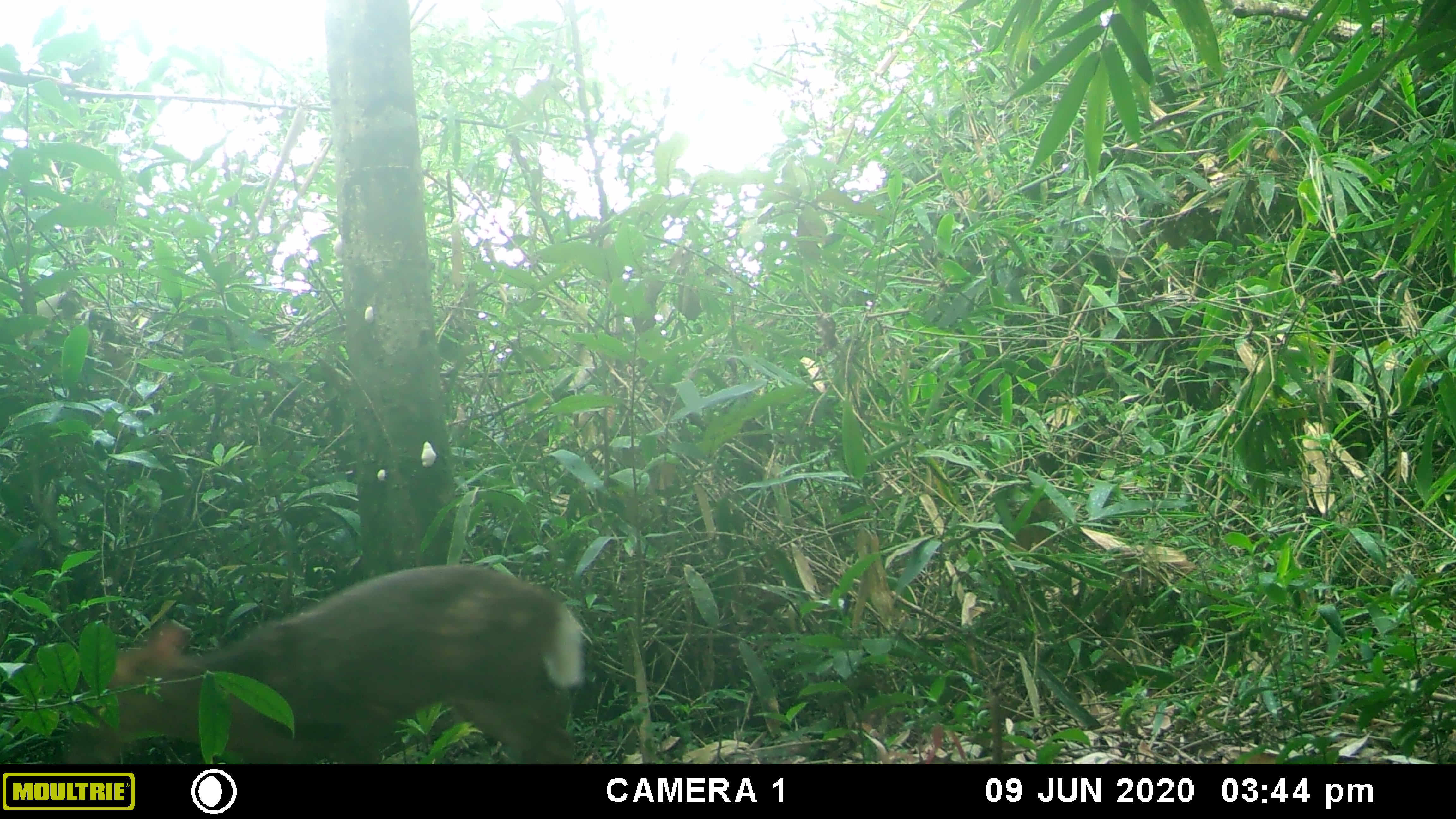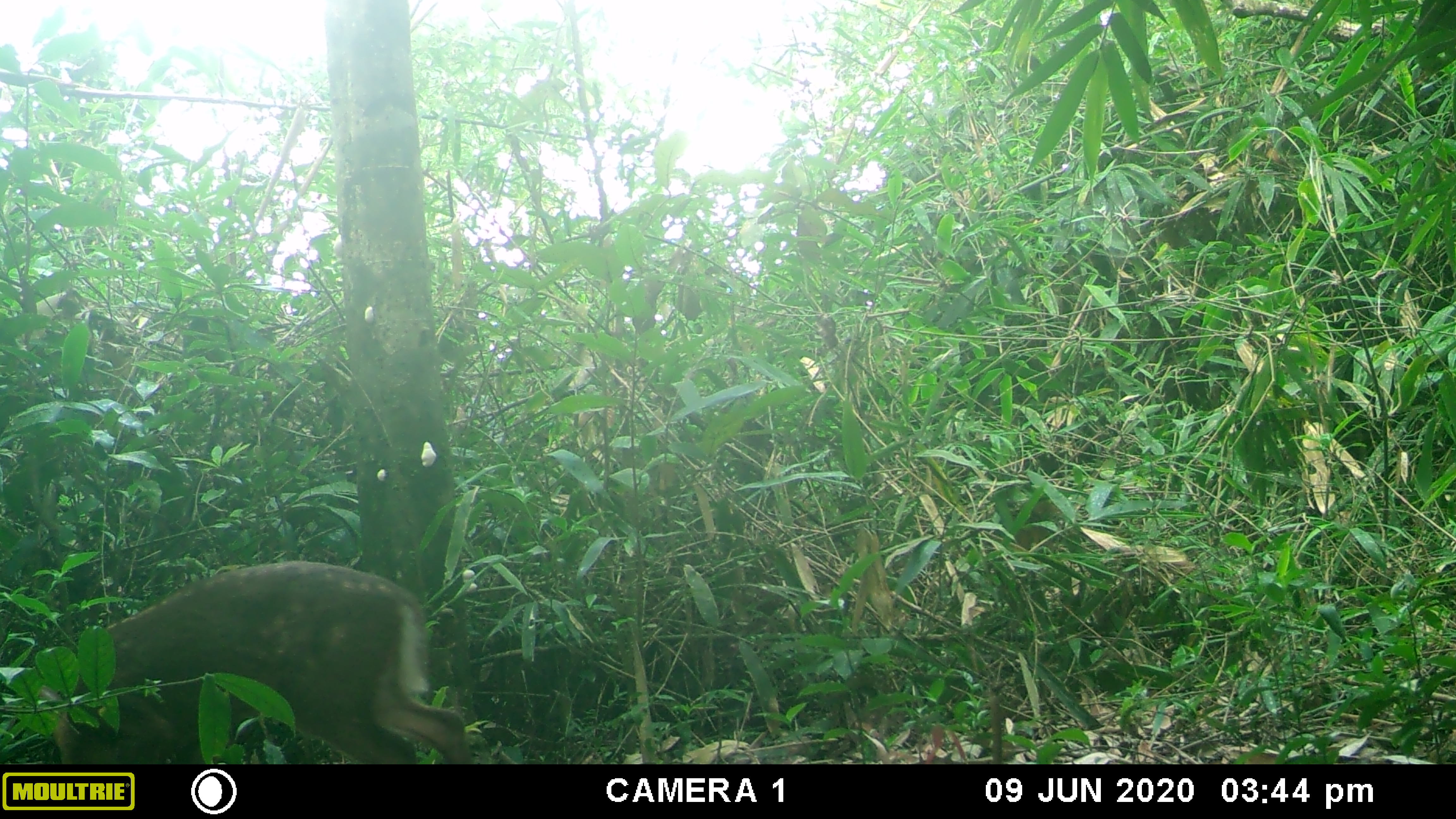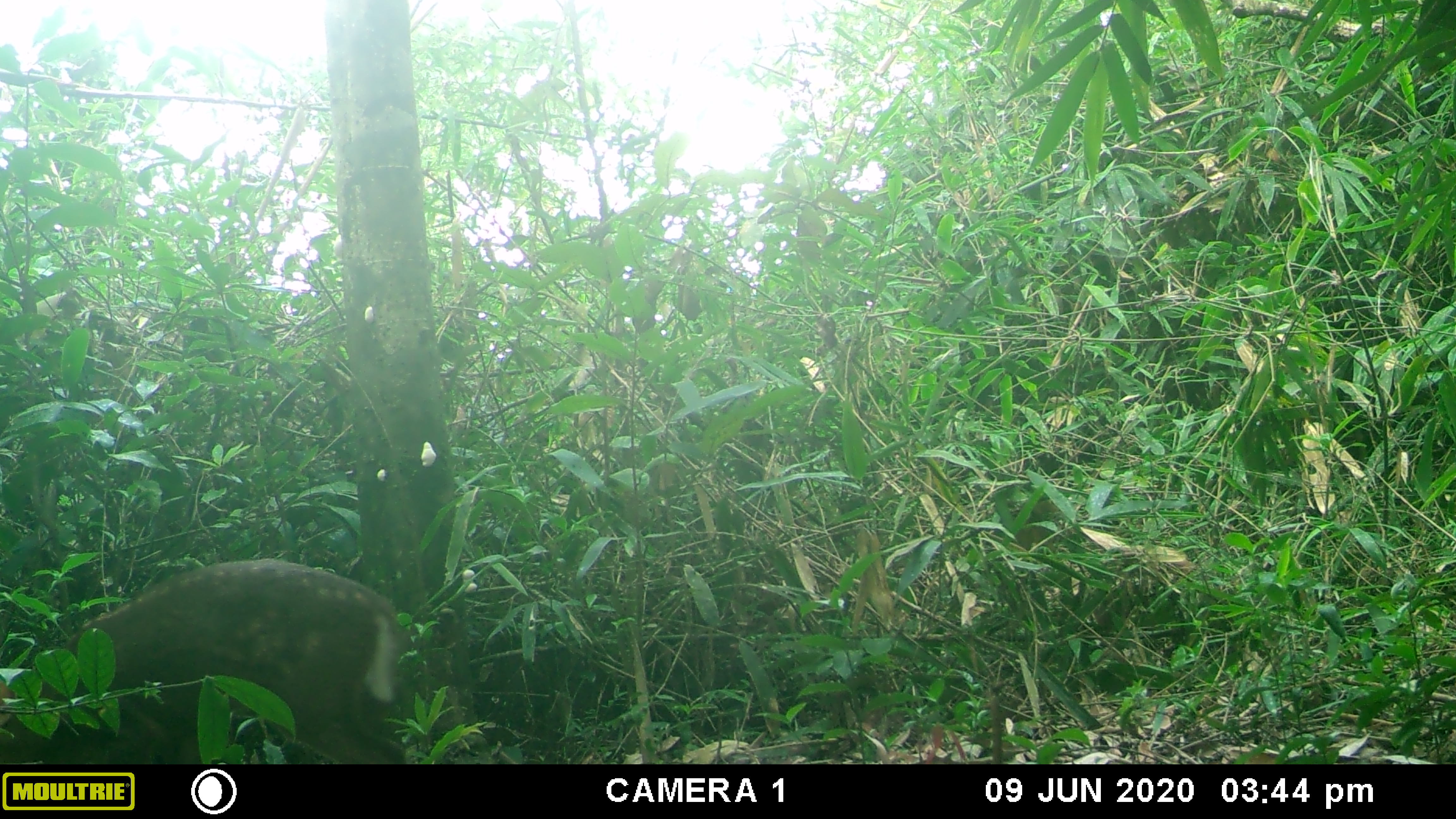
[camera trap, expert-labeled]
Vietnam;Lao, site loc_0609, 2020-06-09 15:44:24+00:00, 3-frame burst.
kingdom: Animalia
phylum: Chordata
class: Mammalia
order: Artiodactyla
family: Cervidae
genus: Muntiacus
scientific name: Muntiacus rooseveltorum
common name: roosevelt's muntjac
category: roosevelts muntjac group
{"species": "roosevelts muntjac group (roosevelt's muntjac) (Muntiacus rooseveltorum)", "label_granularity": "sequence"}